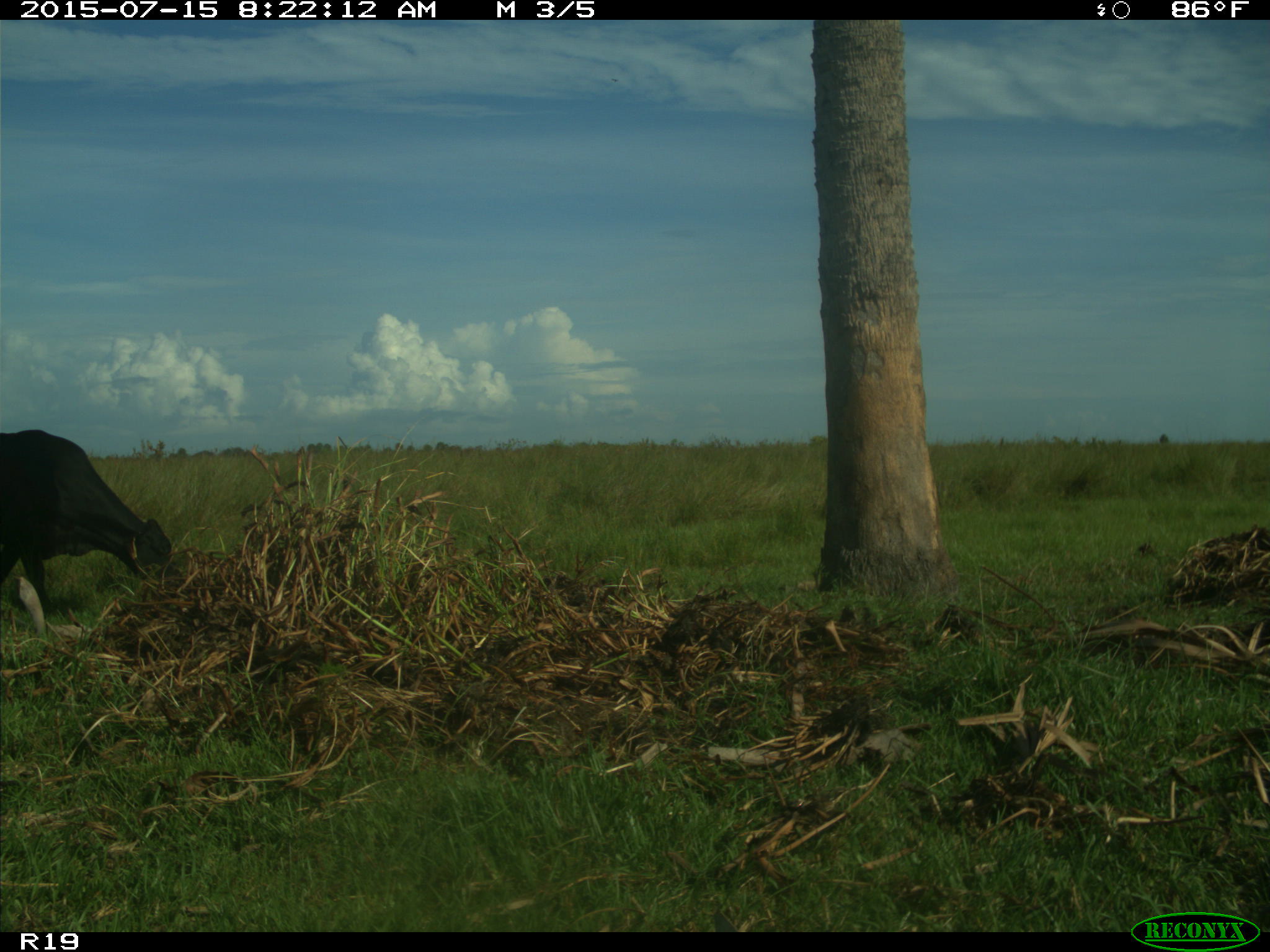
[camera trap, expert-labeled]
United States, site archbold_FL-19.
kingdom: Animalia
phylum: Chordata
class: Mammalia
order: Artiodactyla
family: Bovidae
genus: Bos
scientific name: Bos taurus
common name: domestic cow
Bos taurus (domestic cow).